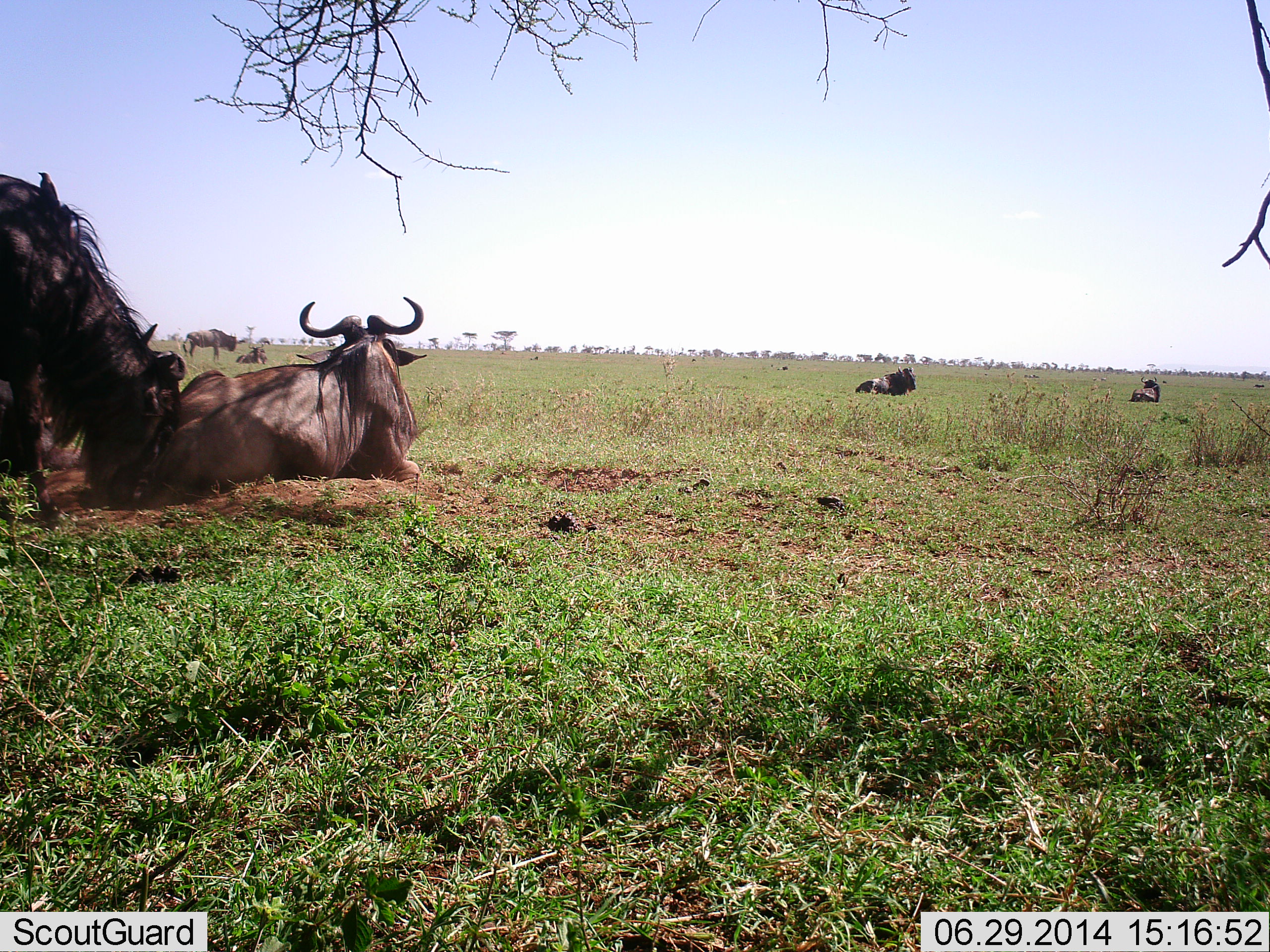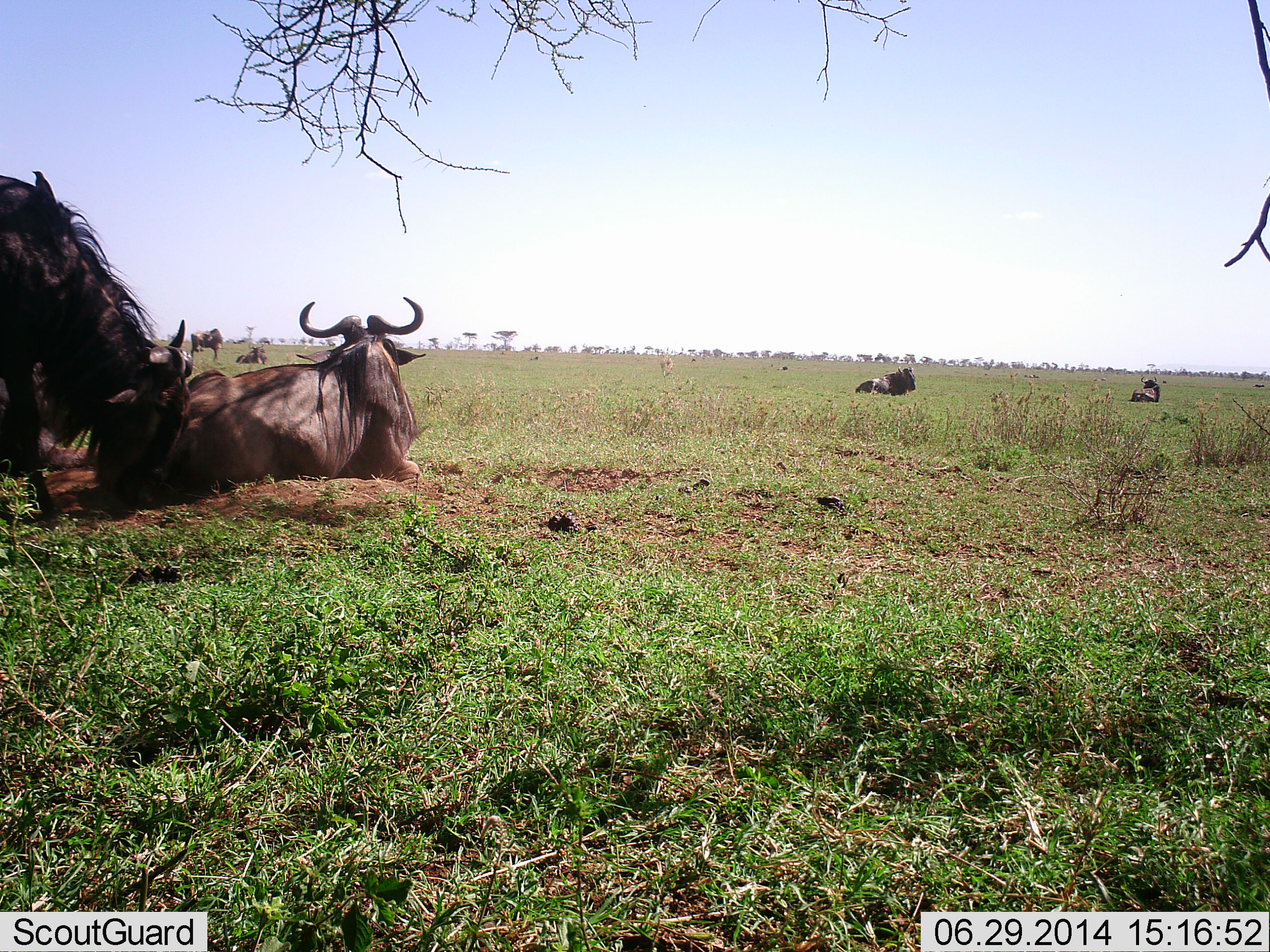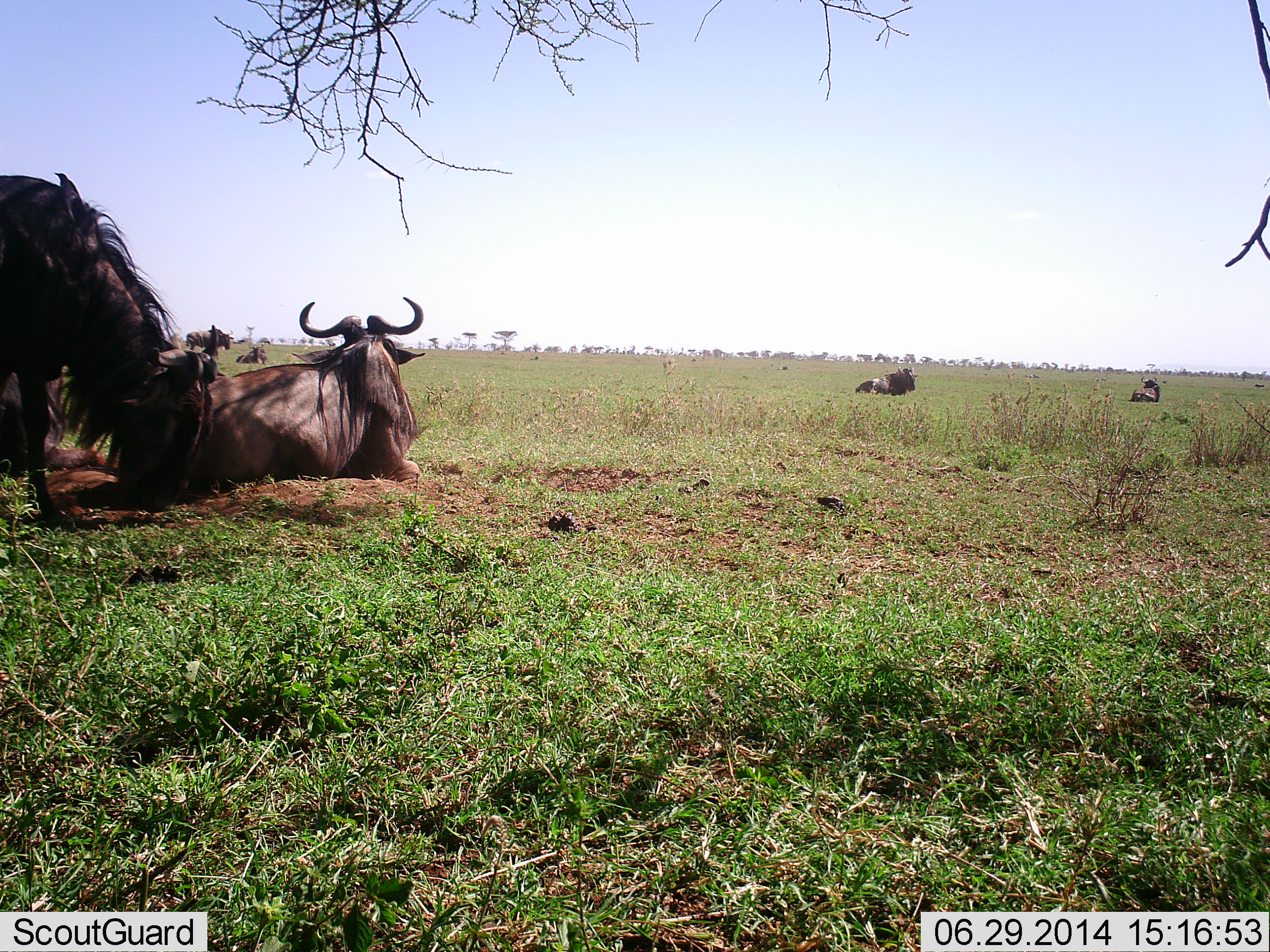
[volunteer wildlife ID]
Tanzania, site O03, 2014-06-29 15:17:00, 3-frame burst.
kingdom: Animalia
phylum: Chordata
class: Mammalia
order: Artiodactyla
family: Bovidae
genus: Connochaetes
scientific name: Connochaetes taurinus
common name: blue wildebeest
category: wildebeest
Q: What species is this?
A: Wildebeest (blue wildebeest) (Connochaetes taurinus).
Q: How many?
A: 6.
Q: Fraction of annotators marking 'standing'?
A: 60%.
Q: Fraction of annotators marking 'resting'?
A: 100%.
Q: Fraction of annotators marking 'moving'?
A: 10%.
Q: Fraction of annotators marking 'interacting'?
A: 10%.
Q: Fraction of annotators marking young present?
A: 0%.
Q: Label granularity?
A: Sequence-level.